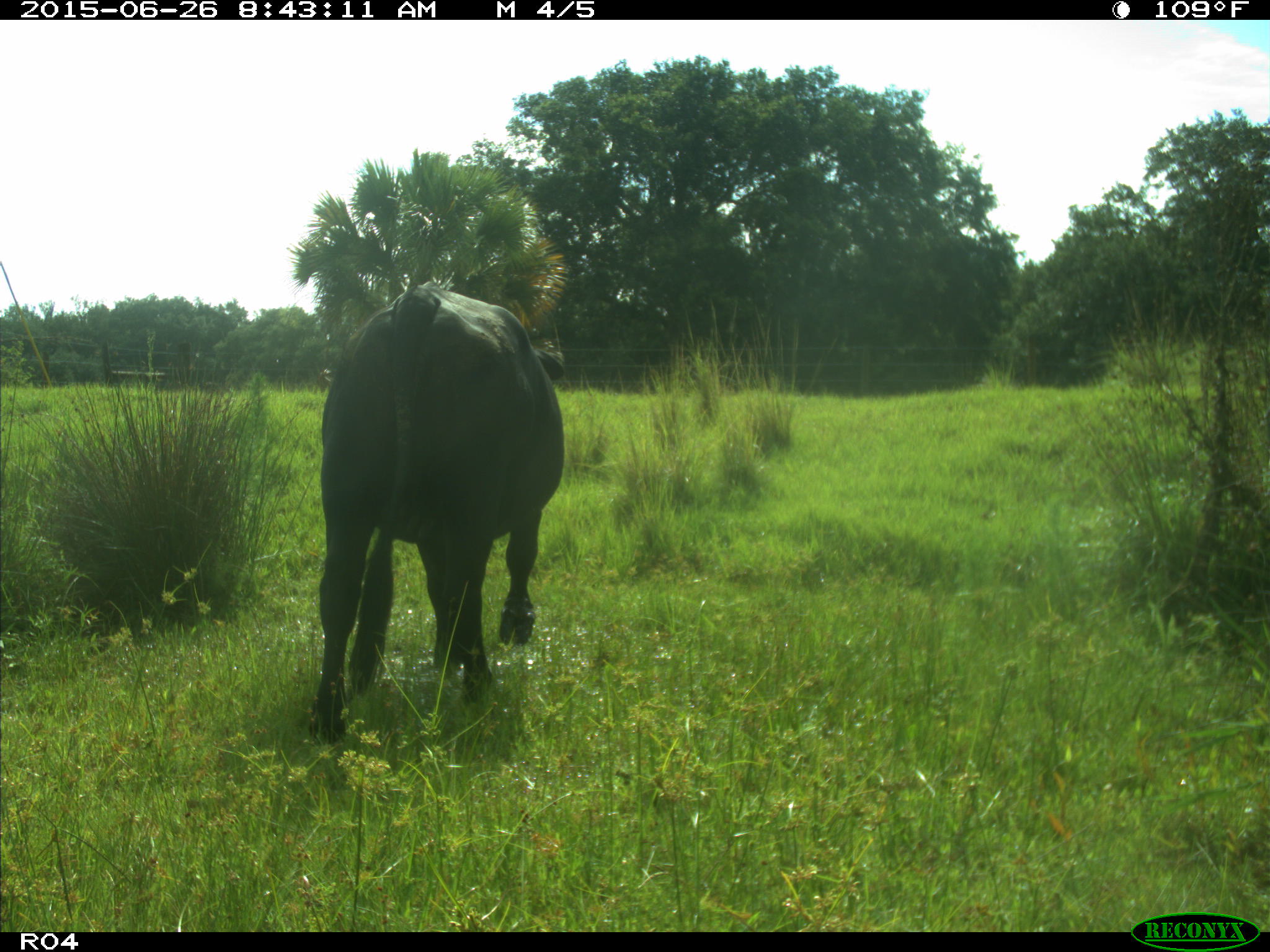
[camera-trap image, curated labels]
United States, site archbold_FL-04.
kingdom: Animalia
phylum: Chordata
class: Mammalia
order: Artiodactyla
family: Bovidae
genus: Bos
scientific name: Bos taurus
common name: domestic cow